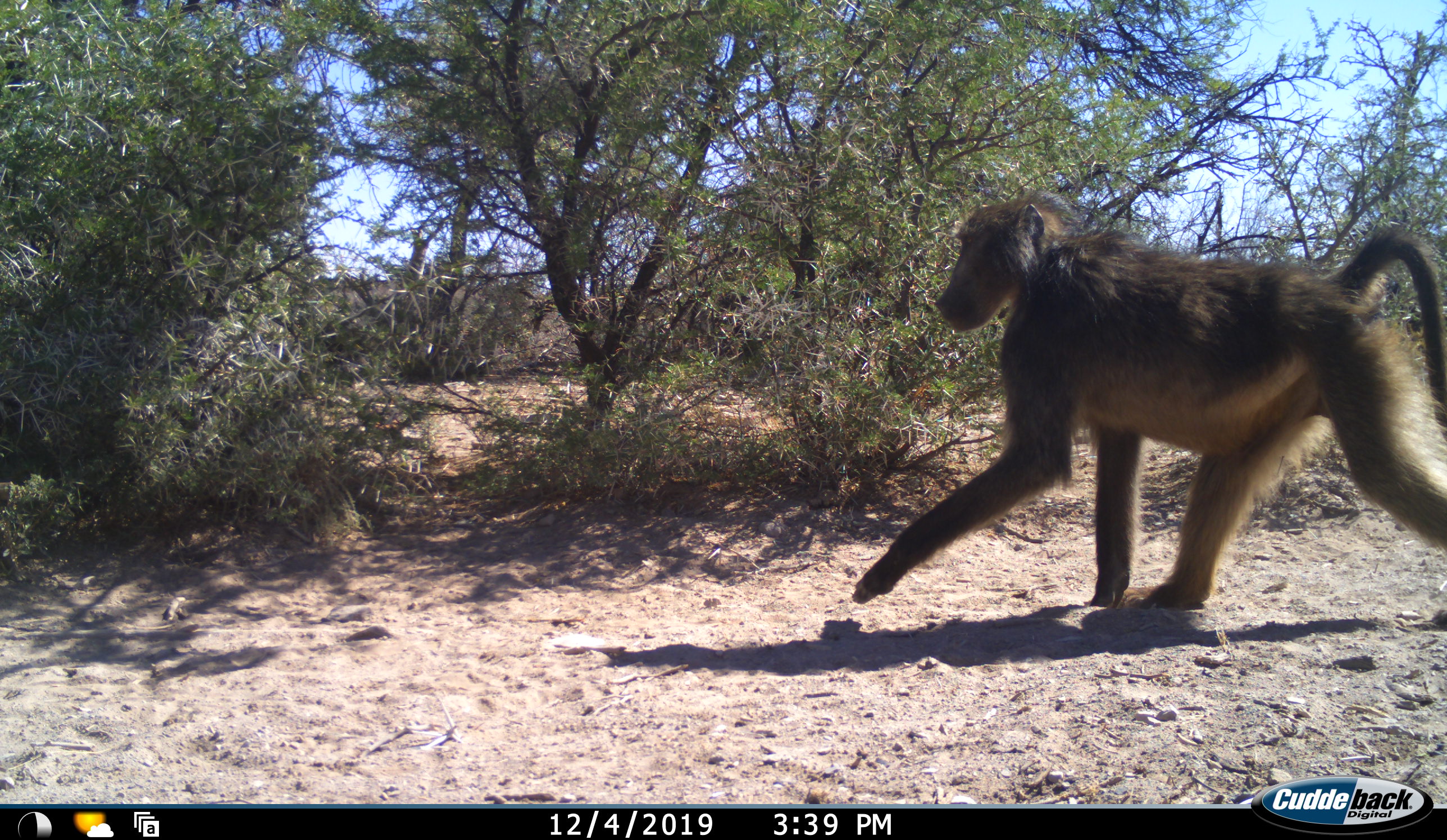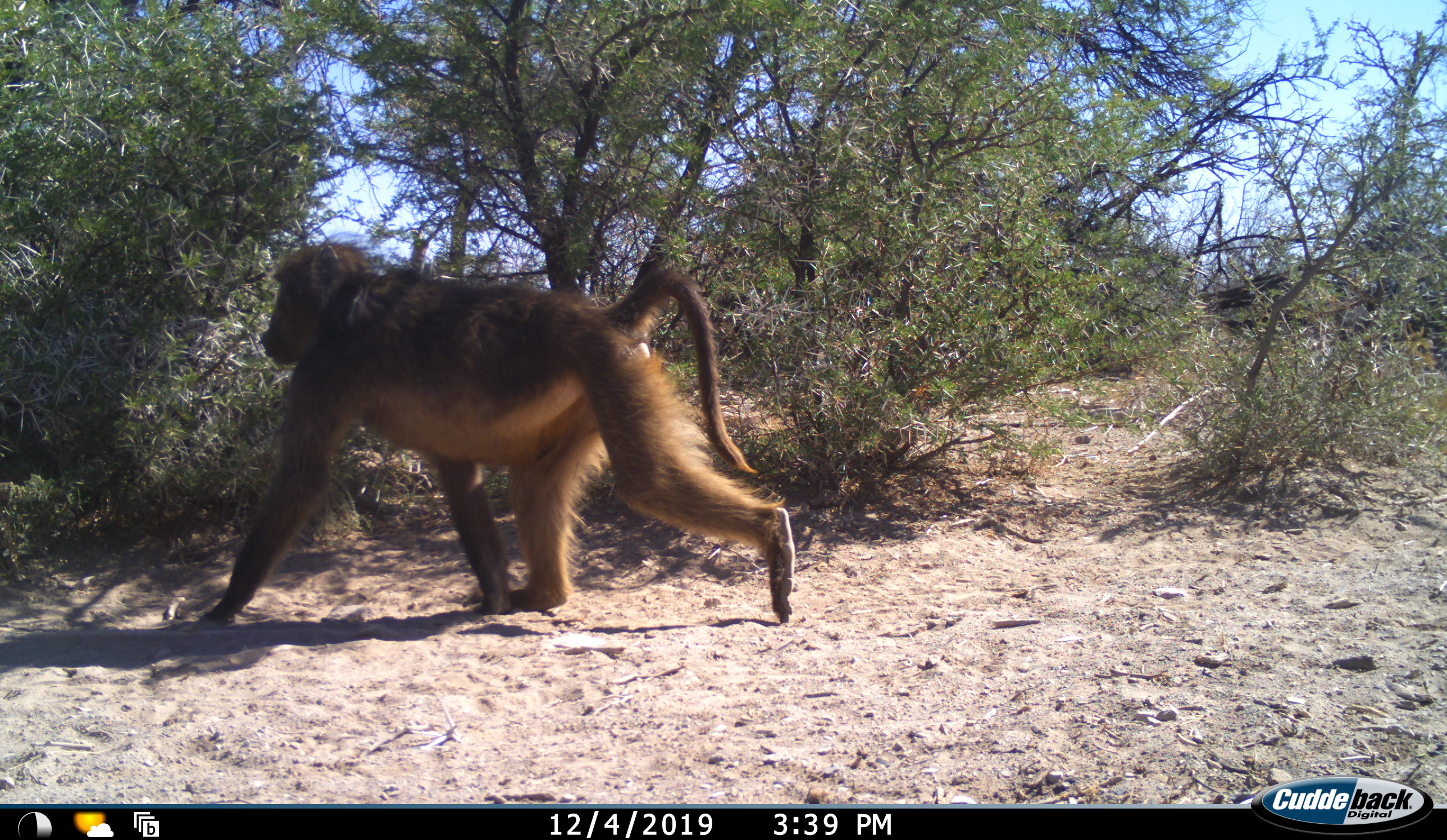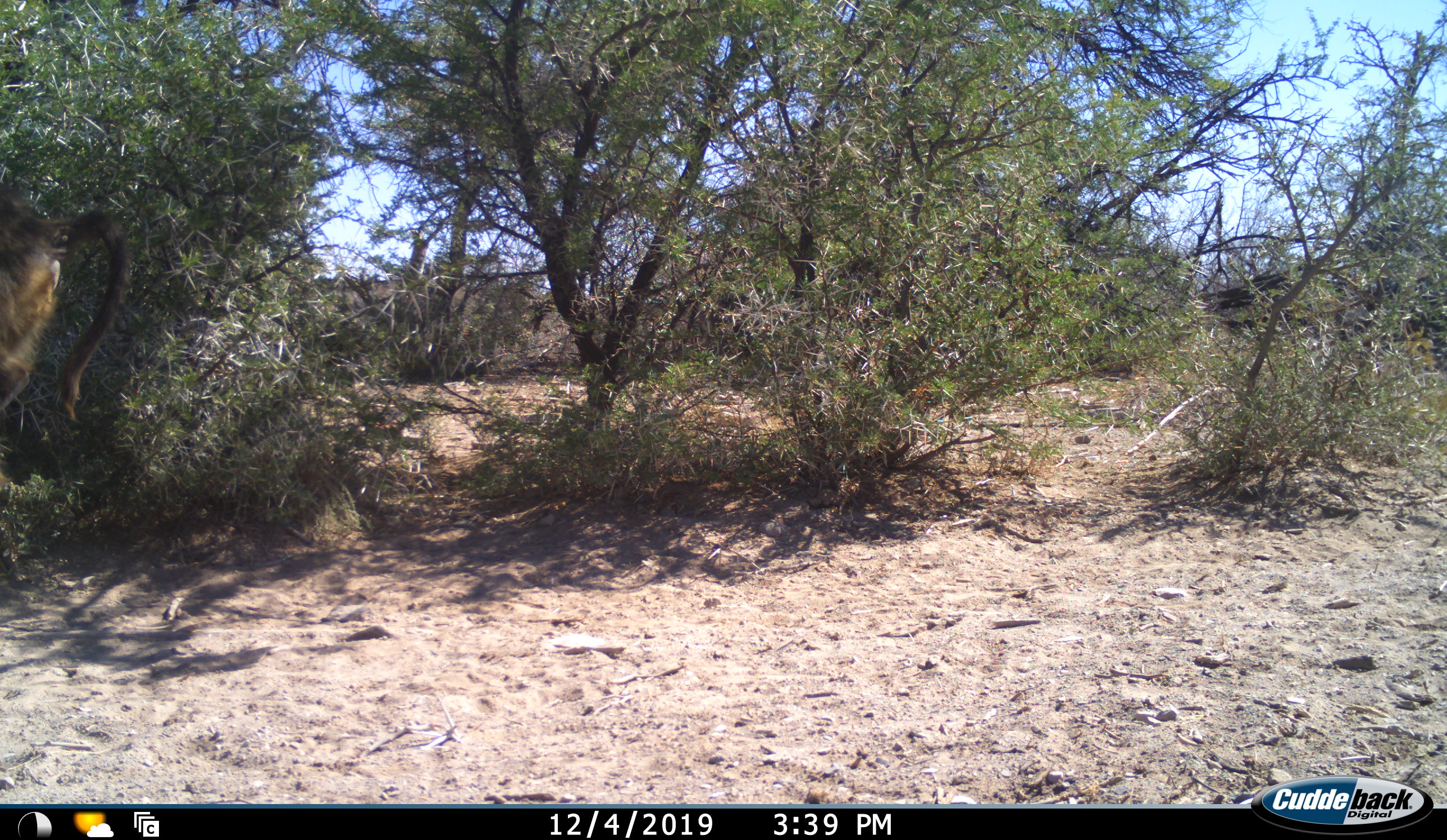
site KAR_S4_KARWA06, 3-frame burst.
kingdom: Animalia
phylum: Chordata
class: Mammalia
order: Primates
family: Cercopithecidae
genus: Papio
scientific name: Papio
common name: baboon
Baboon (Papio), count 1. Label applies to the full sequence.